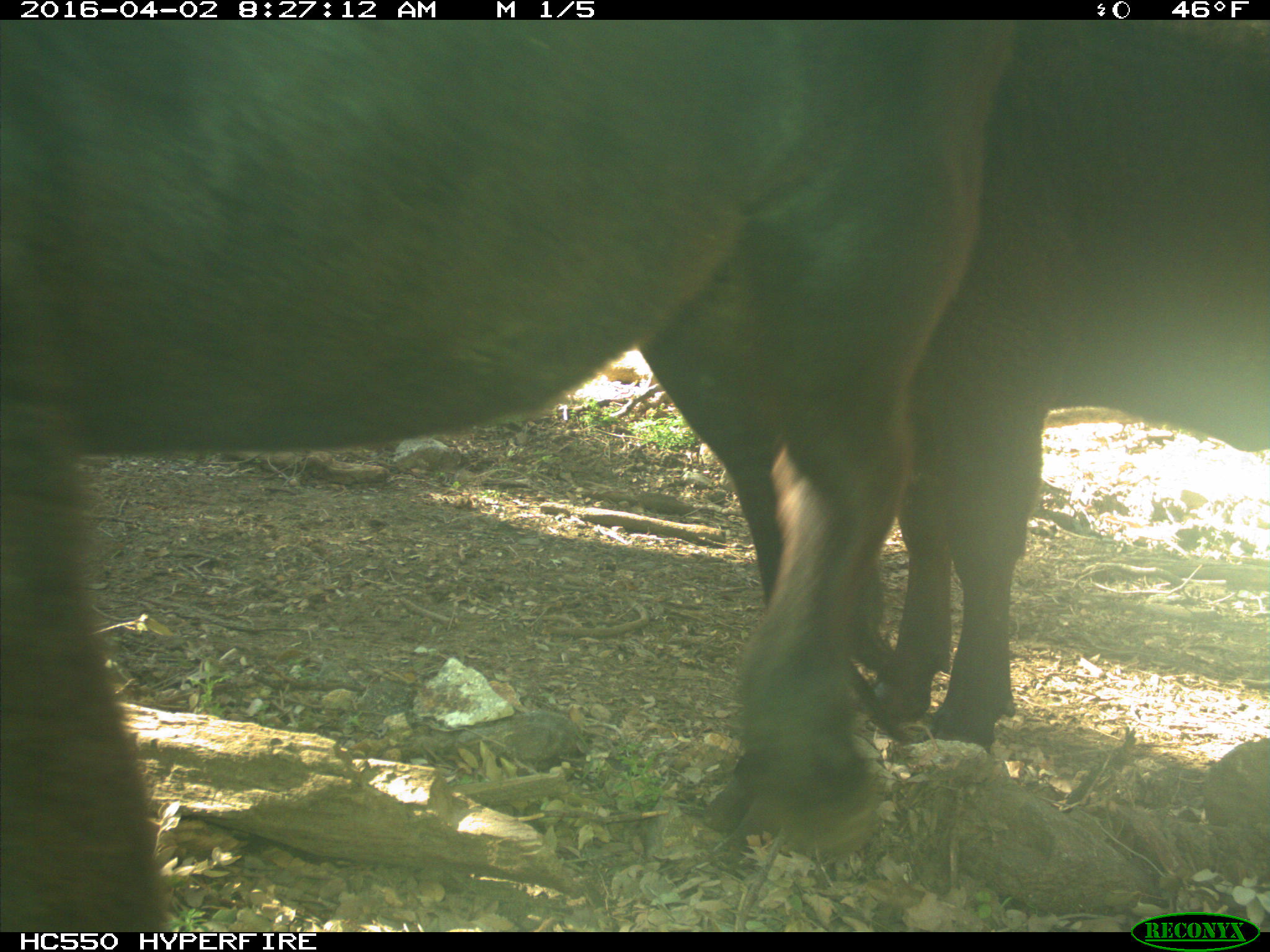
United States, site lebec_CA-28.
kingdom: Animalia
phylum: Chordata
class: Mammalia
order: Artiodactyla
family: Bovidae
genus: Bos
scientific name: Bos taurus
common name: domestic cow